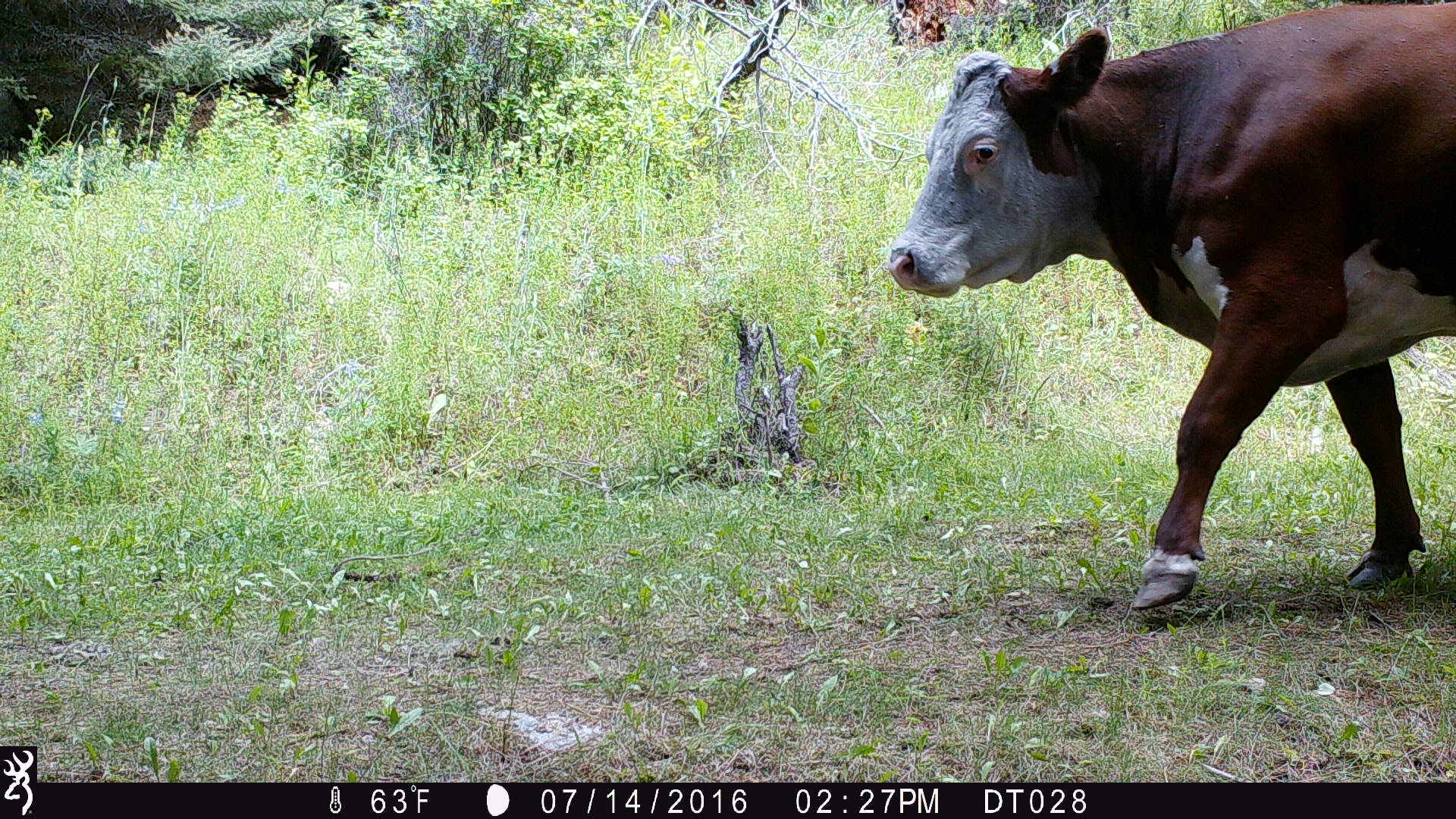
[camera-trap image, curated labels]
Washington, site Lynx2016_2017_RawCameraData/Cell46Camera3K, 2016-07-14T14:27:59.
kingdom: Animalia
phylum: Chordata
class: Mammalia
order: Artiodactyla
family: Bovidae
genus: Bos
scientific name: Bos taurus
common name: domestic cattle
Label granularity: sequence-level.